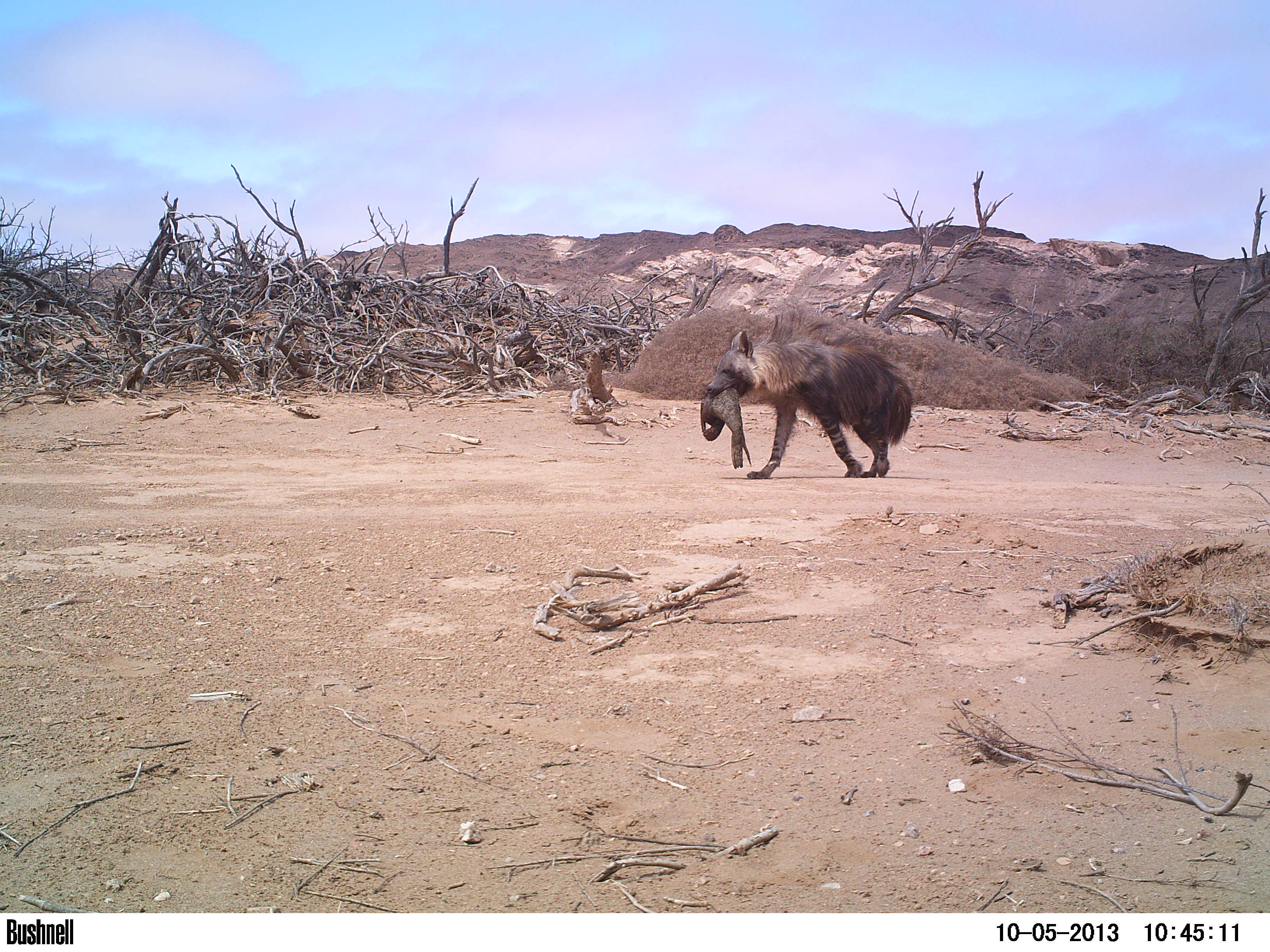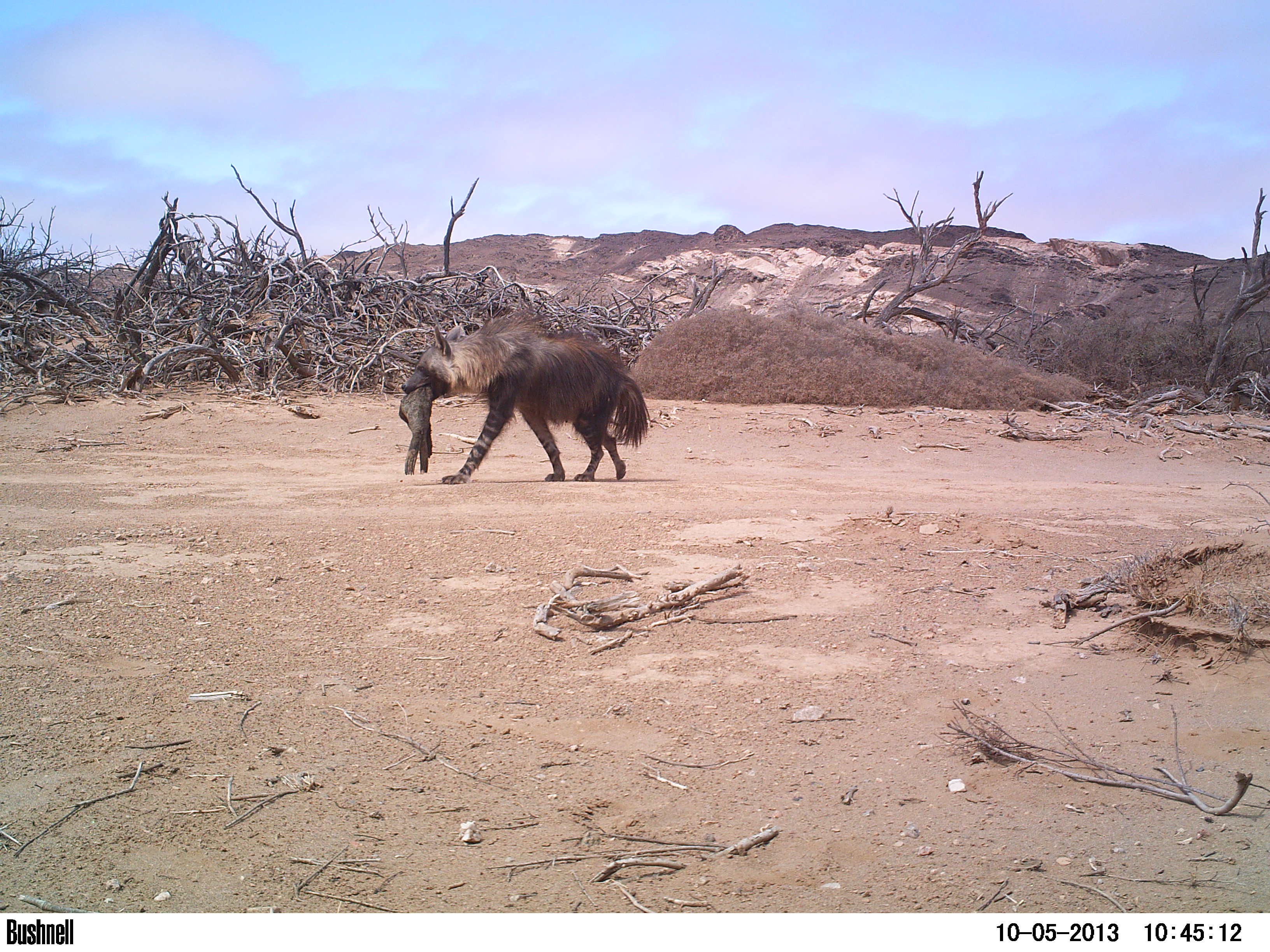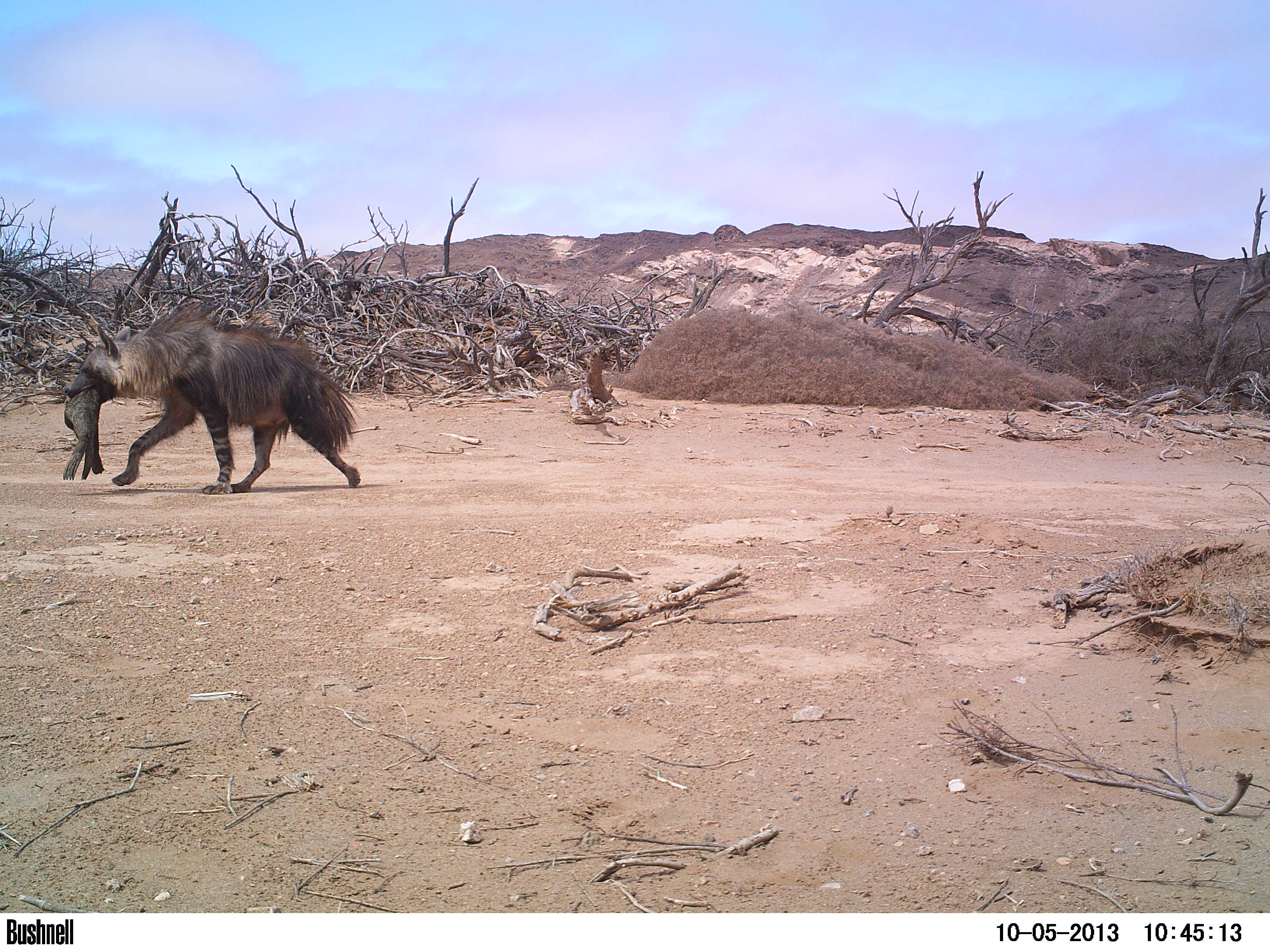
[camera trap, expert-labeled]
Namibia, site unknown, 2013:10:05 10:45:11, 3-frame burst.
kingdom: Animalia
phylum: Chordata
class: Mammalia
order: Carnivora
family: Hyaenidae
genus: Parahyaena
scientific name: Parahyaena brunnea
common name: brown hyena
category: hyaena brunnea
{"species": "hyaena brunnea (brown hyena) (Parahyaena brunnea)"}